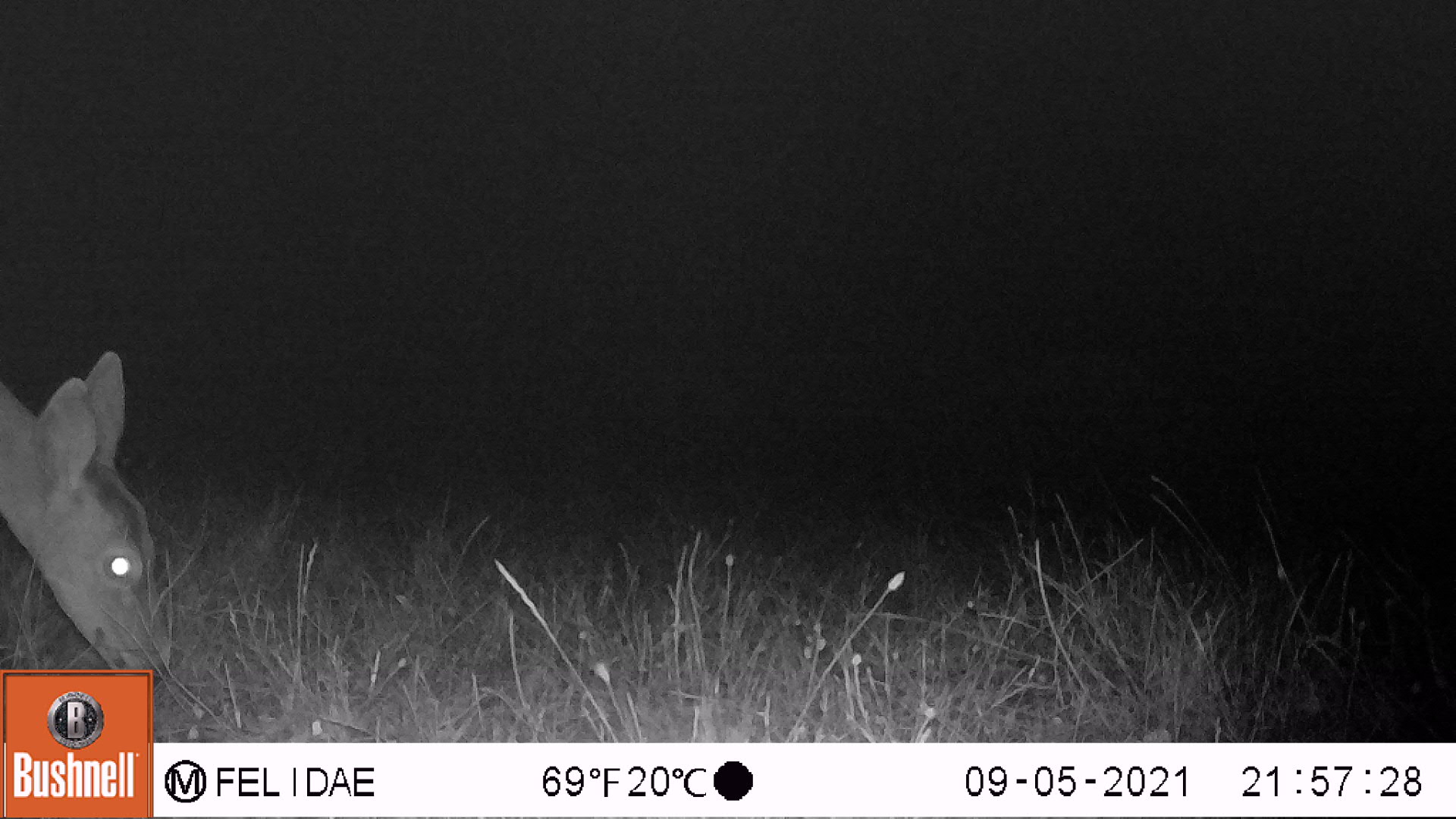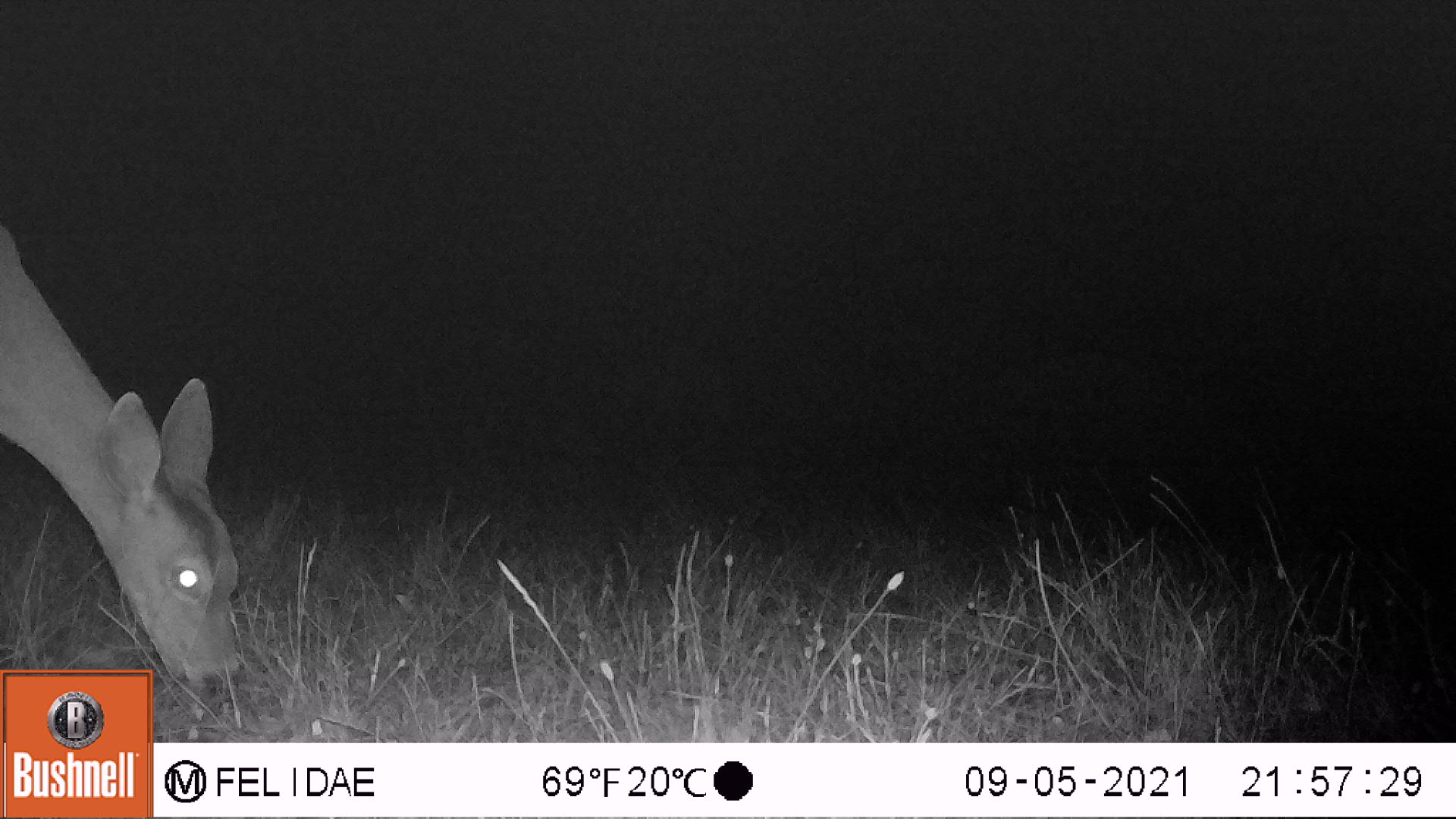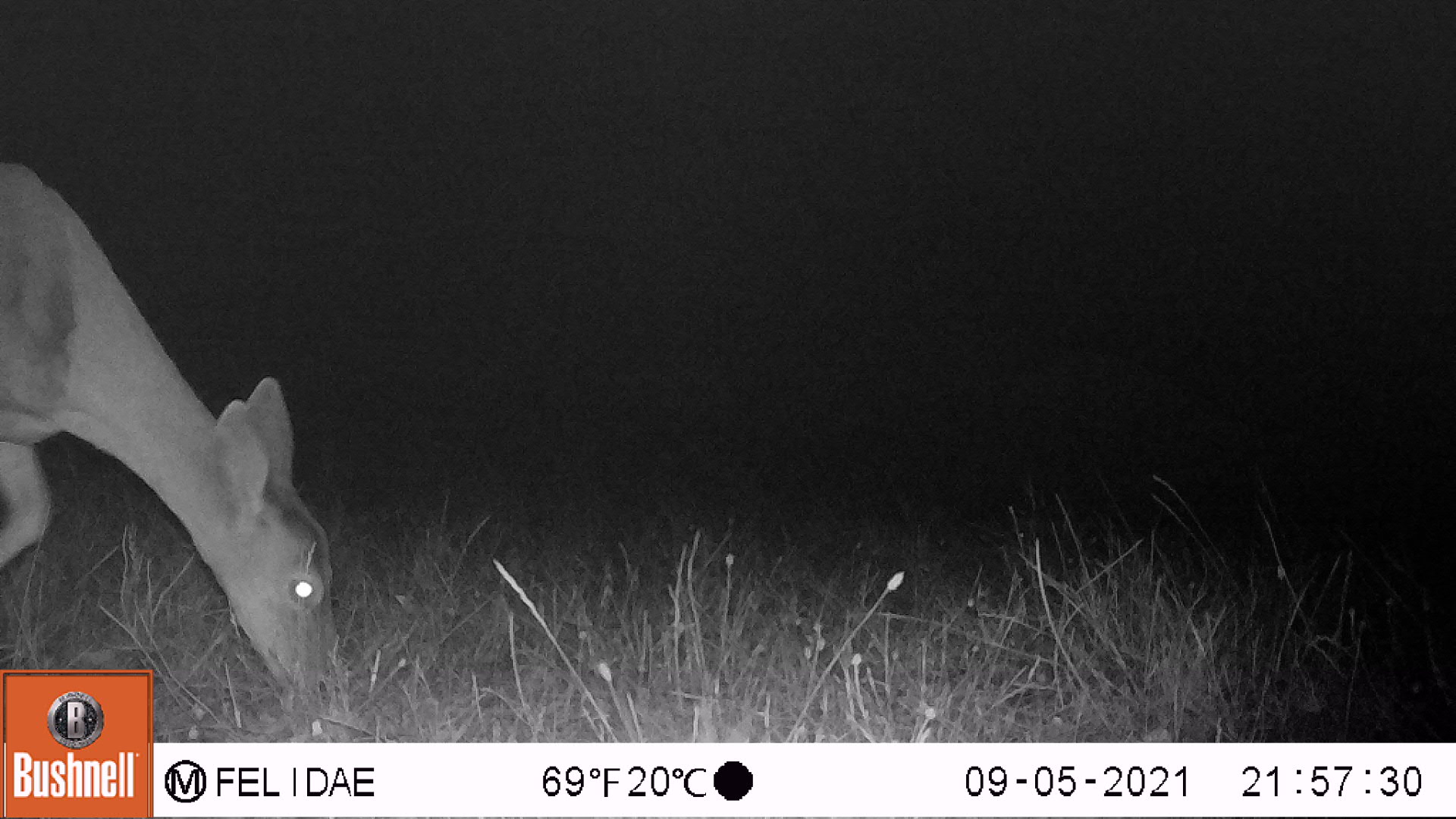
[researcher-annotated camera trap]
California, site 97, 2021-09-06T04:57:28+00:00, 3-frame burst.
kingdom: Animalia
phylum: Chordata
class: Mammalia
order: Artiodactyla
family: Cervidae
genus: Odocoileus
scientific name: Odocoileus hemionus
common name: mule deer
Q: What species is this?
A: Mule deer (Odocoileus hemionus).